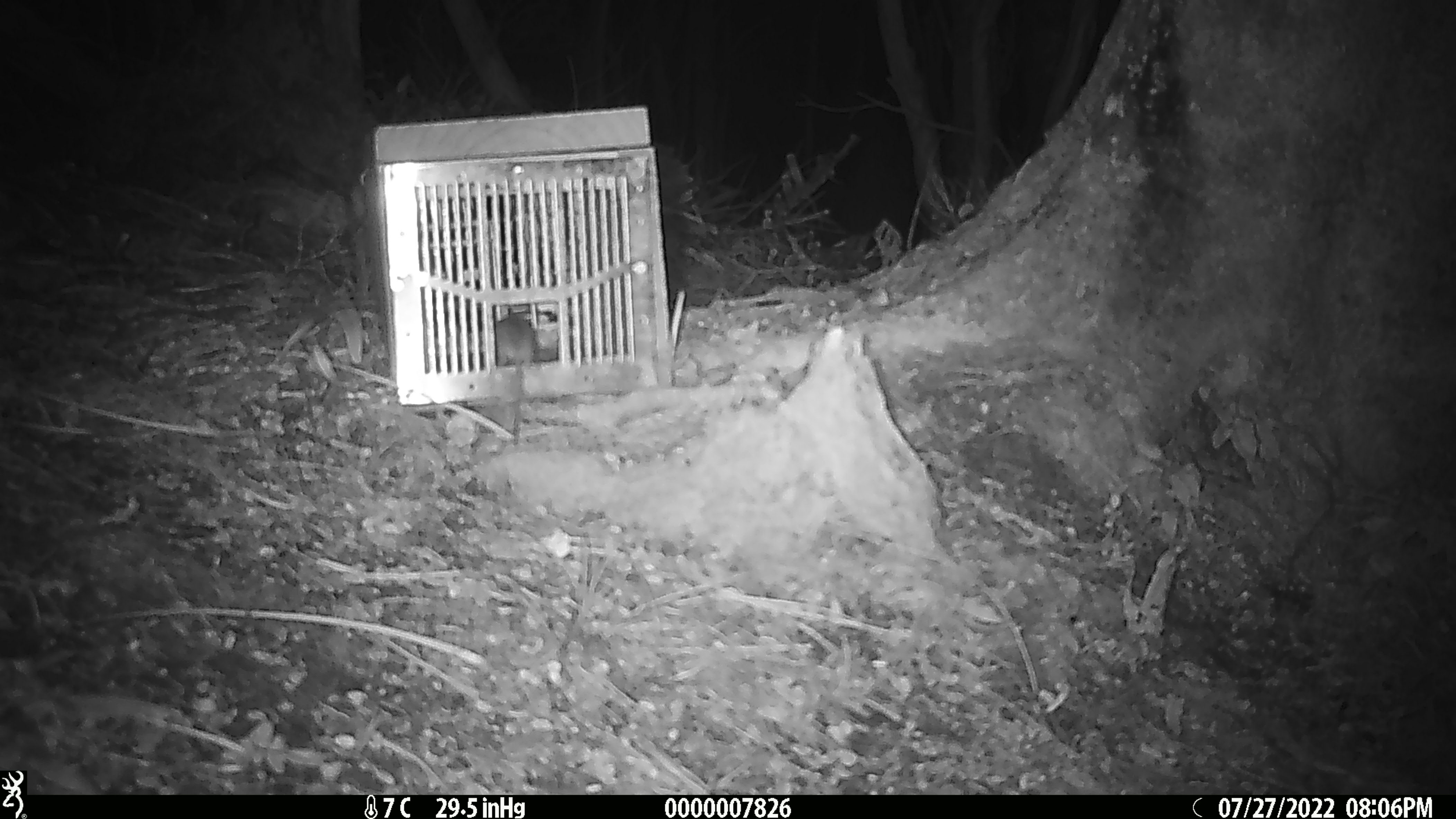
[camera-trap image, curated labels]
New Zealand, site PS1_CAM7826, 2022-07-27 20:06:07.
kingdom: Animalia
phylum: Chordata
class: Mammalia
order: Rodentia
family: Muridae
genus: Mus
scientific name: Mus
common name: mouse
Mouse (Mus).